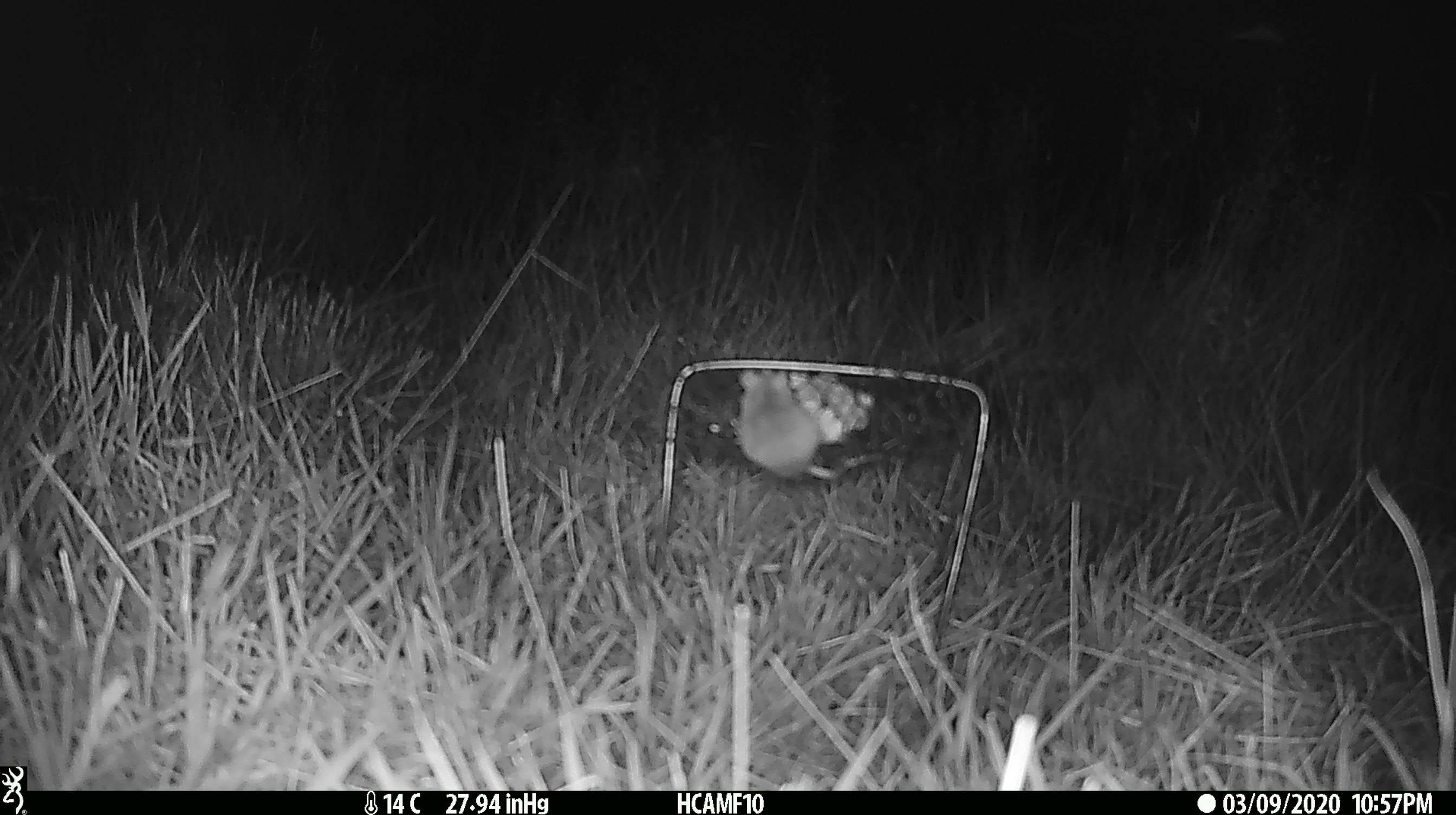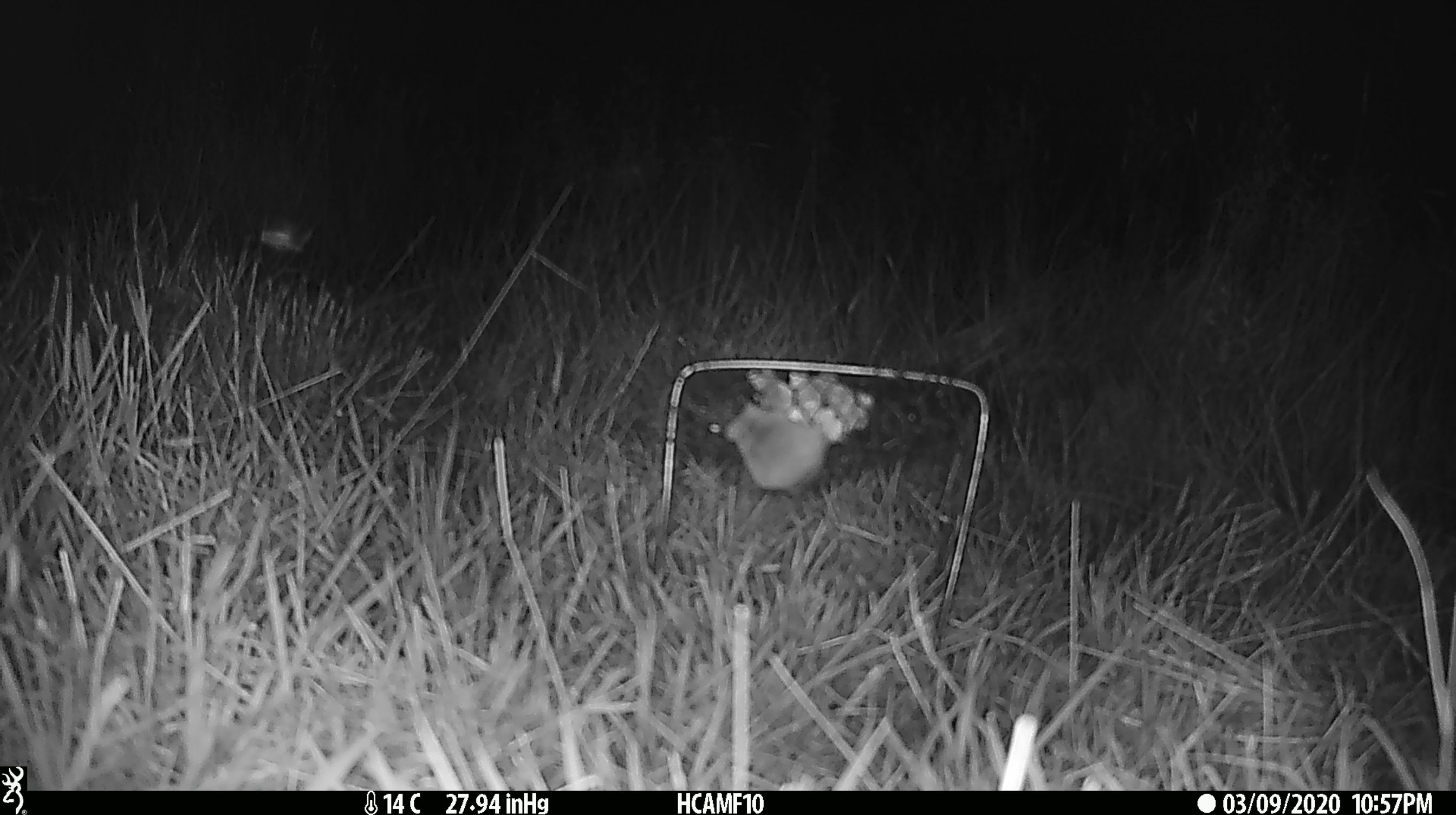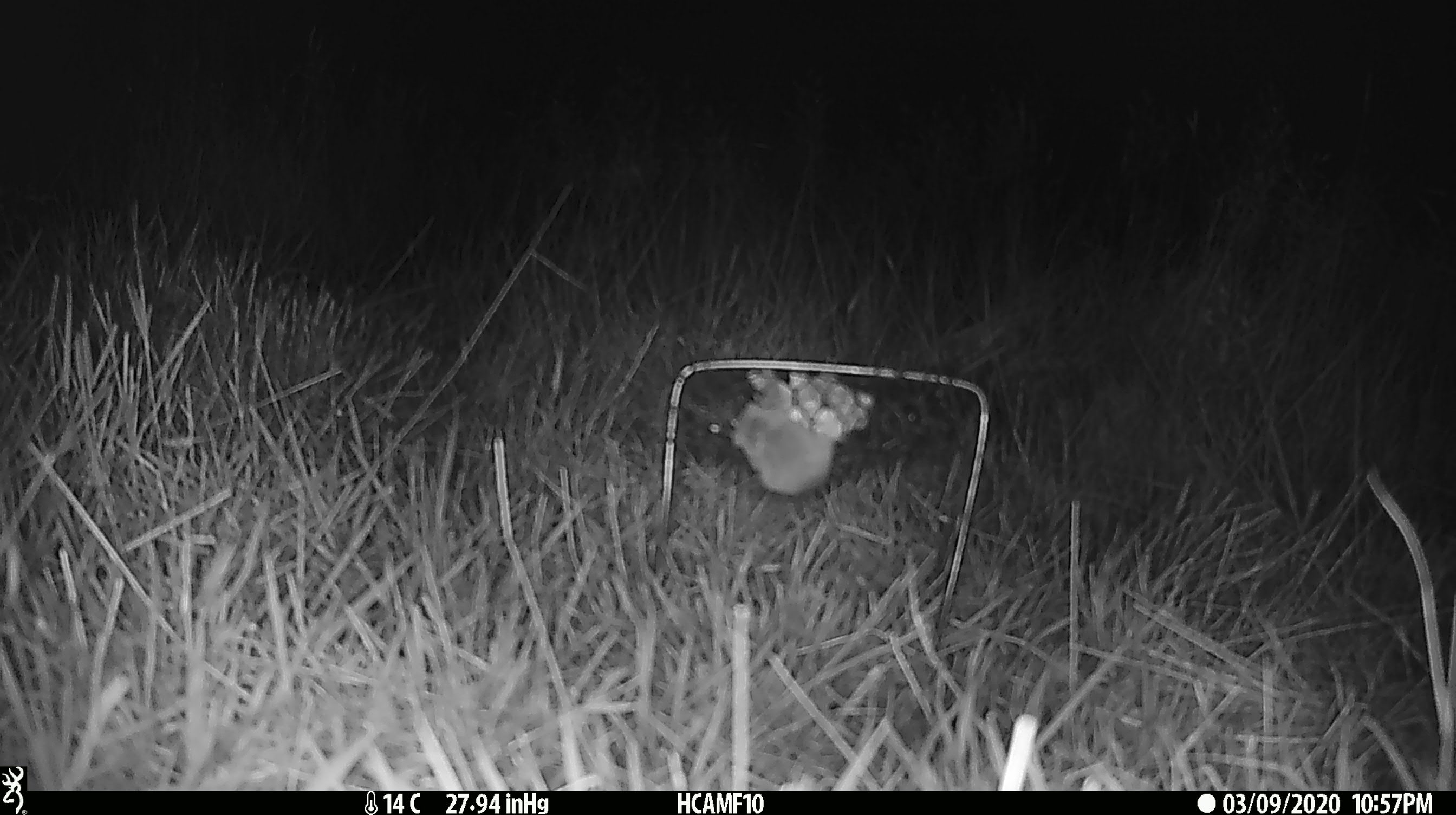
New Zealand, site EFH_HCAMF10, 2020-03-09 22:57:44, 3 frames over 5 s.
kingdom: Animalia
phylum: Chordata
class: Mammalia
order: Rodentia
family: Muridae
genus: Mus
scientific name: Mus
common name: mouse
Mouse (Mus).